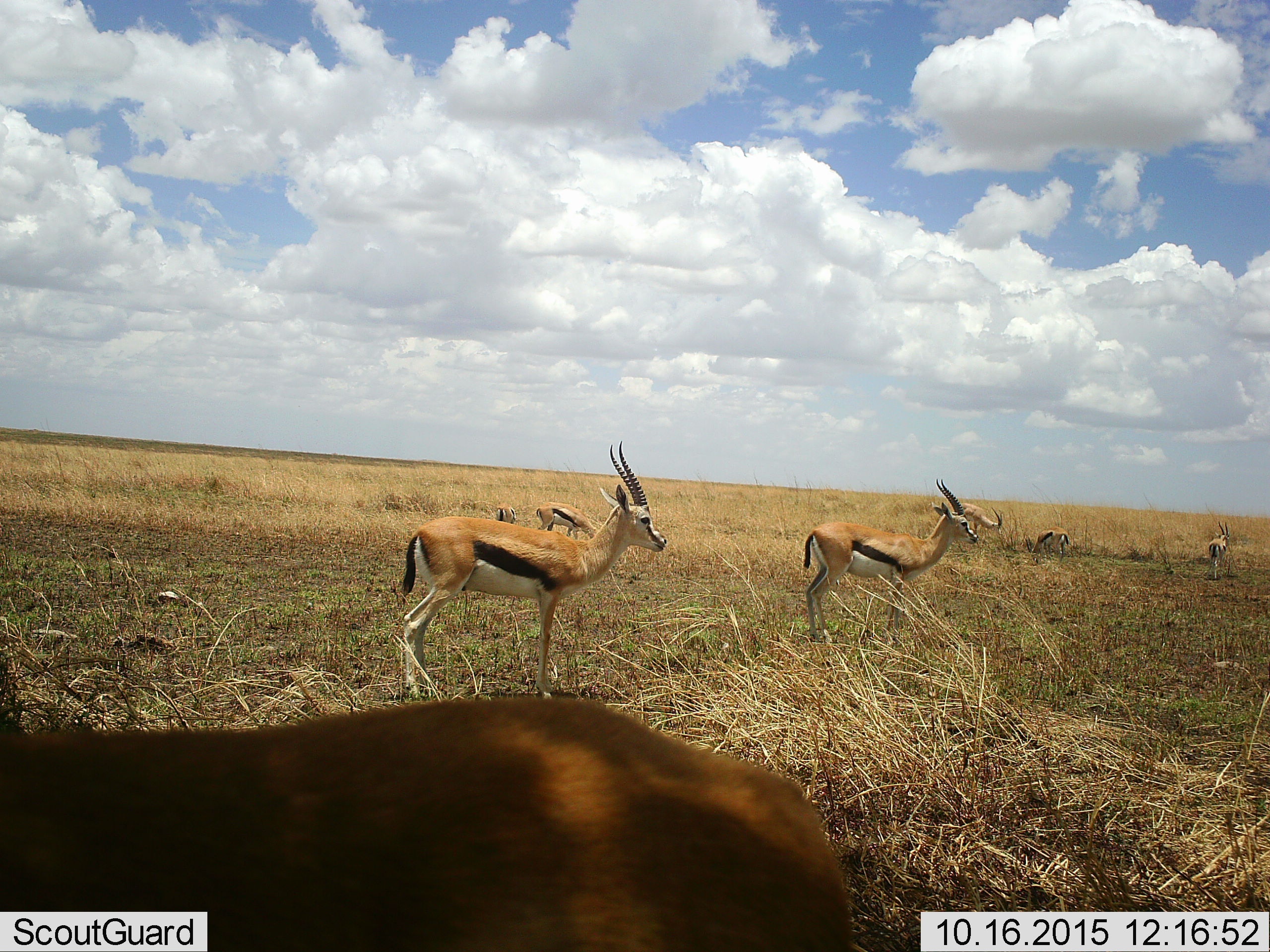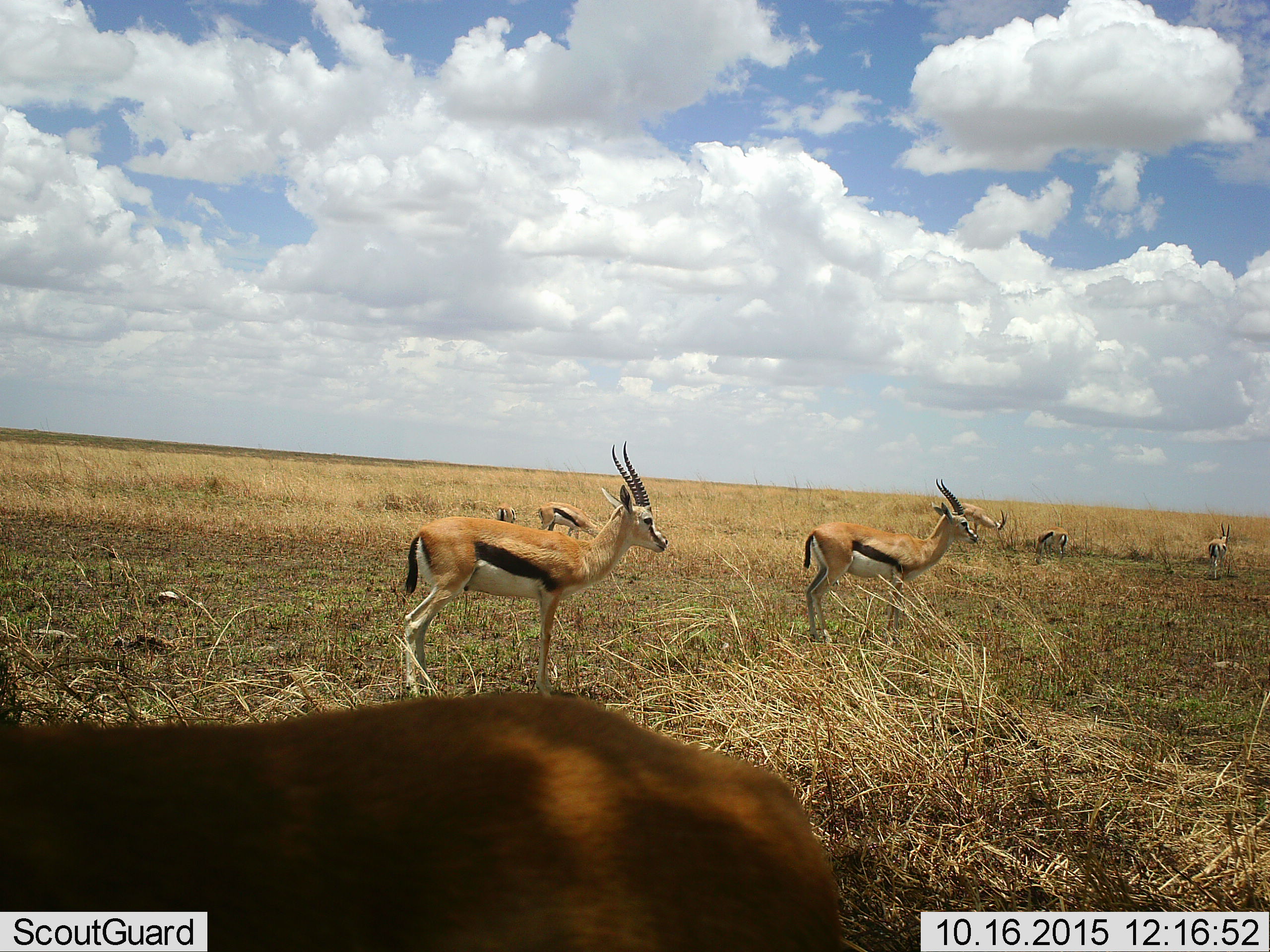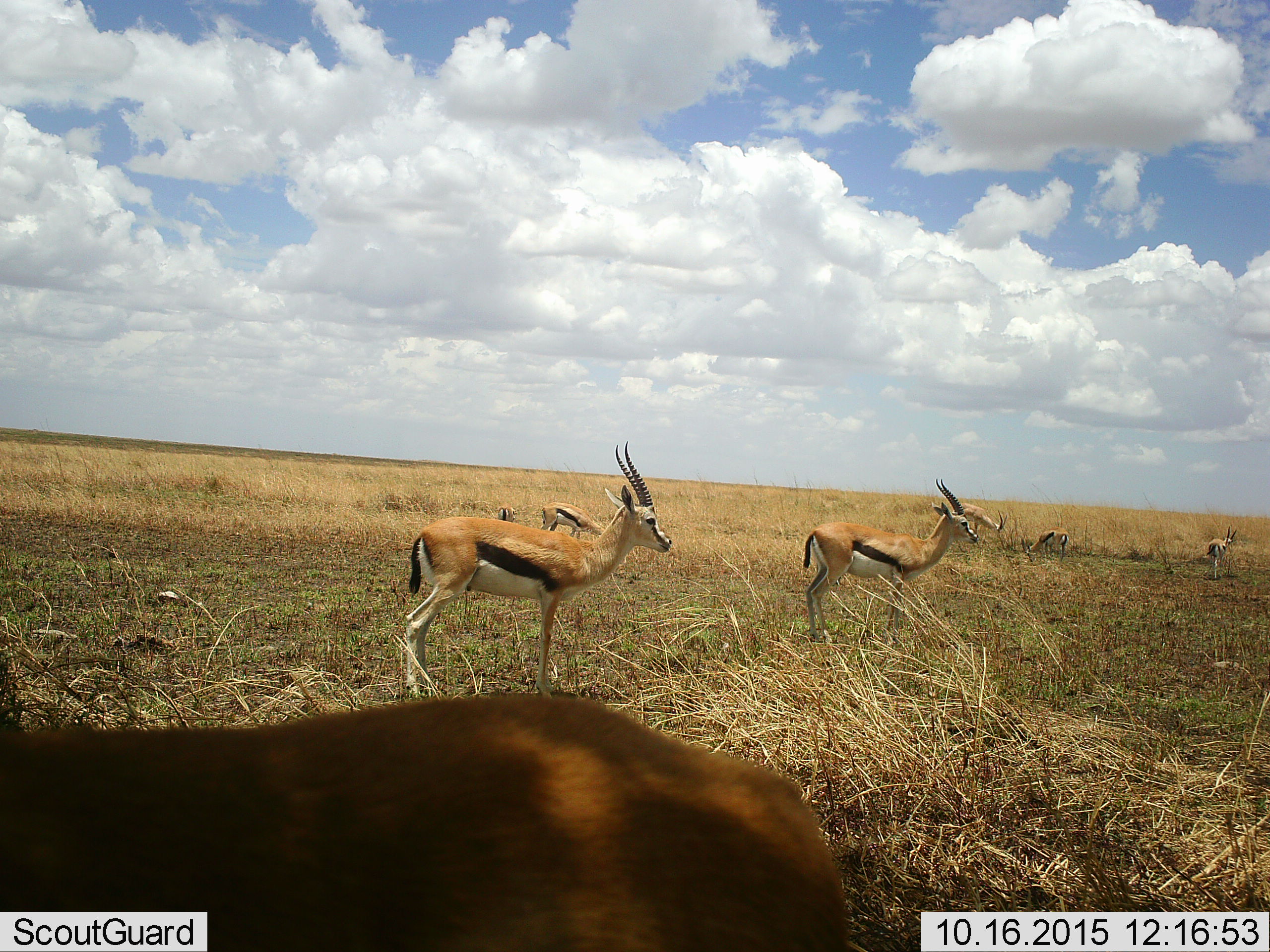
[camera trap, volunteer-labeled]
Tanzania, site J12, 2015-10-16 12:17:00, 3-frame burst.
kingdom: Animalia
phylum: Chordata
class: Mammalia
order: Artiodactyla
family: Bovidae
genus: Eudorcas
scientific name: Eudorcas thomsonii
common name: thomson's gazelle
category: gazellethomsons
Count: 8.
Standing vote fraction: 100%.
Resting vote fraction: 0%.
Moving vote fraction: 0%.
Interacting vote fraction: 14%.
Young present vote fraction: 0%.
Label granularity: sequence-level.